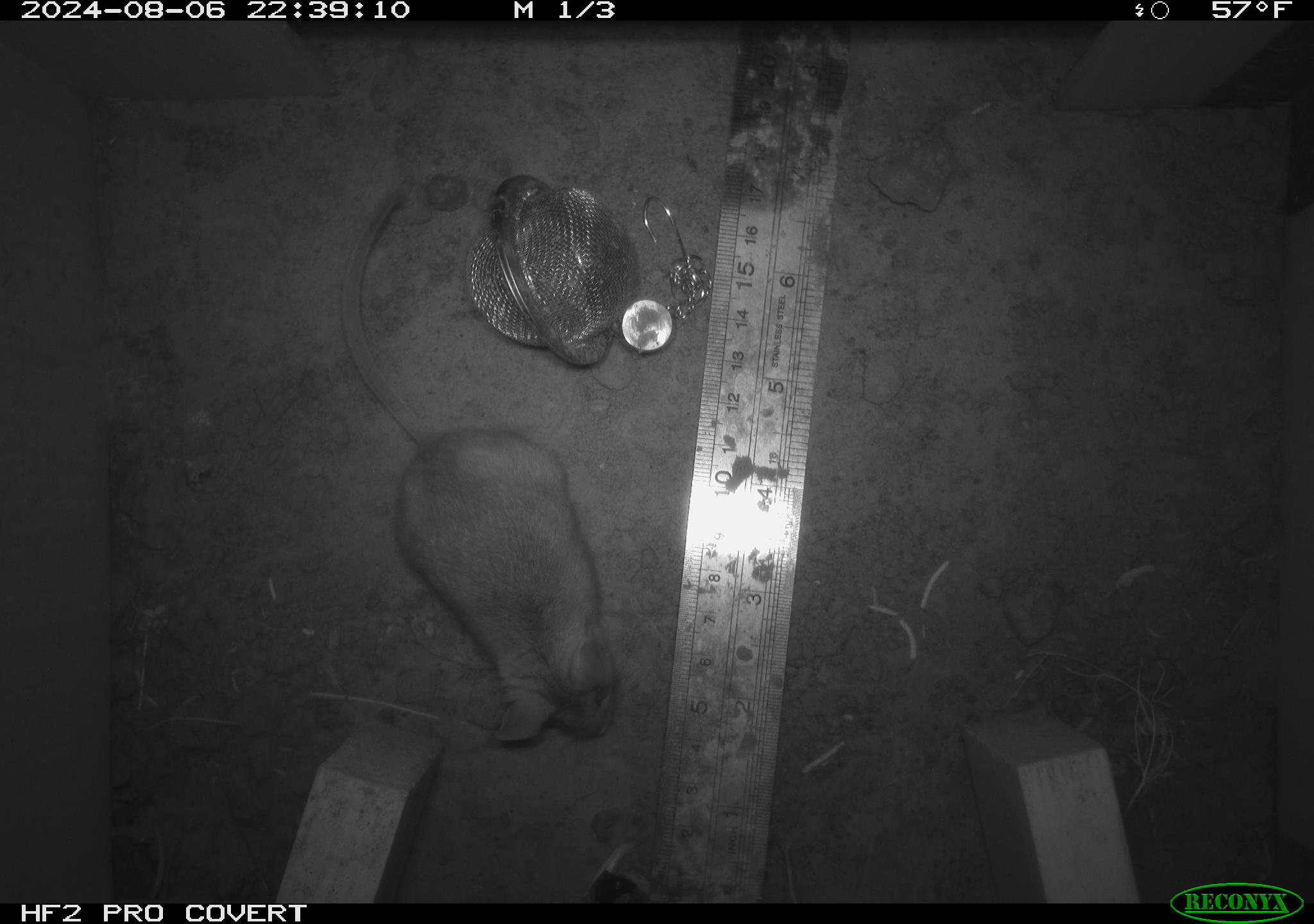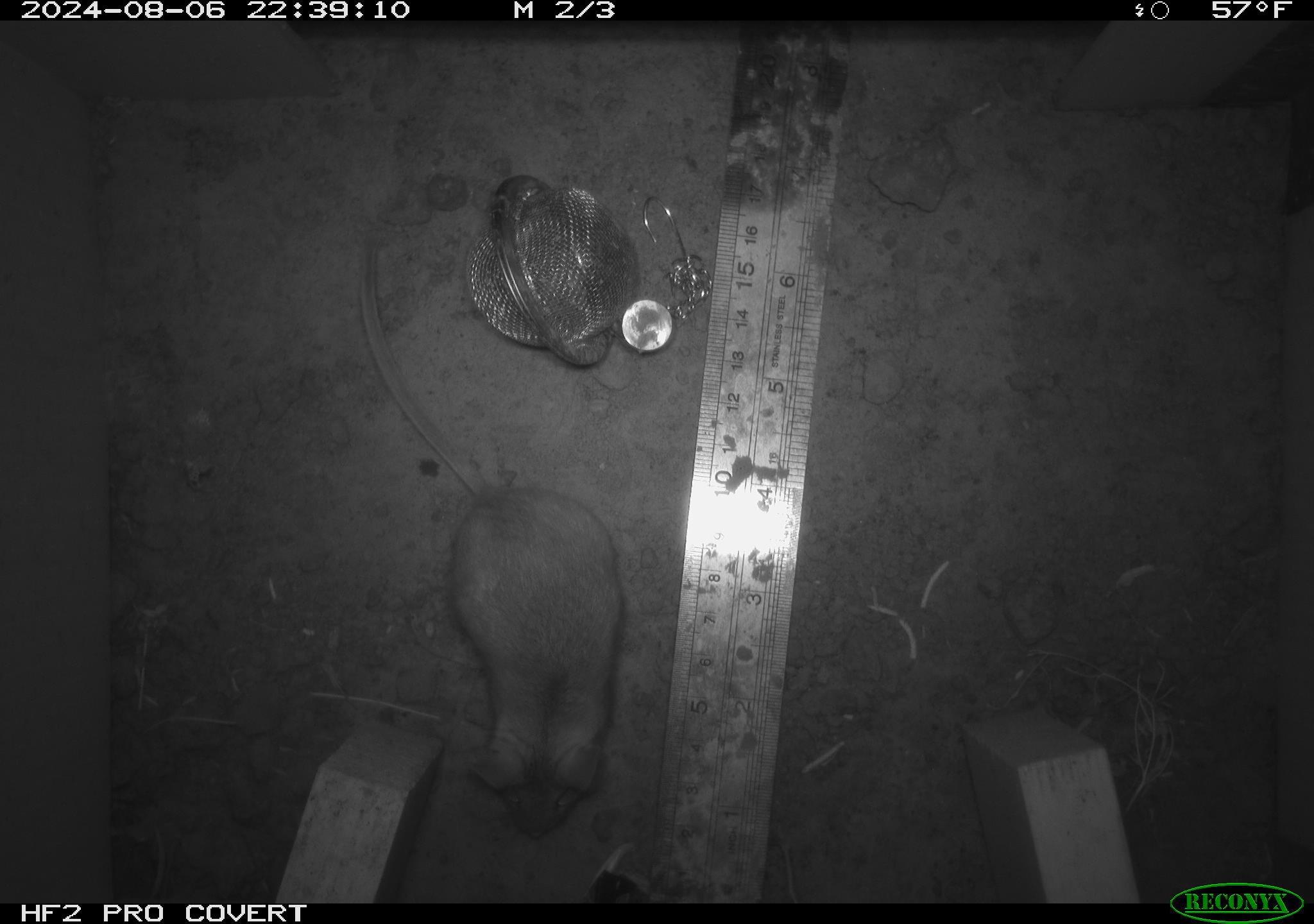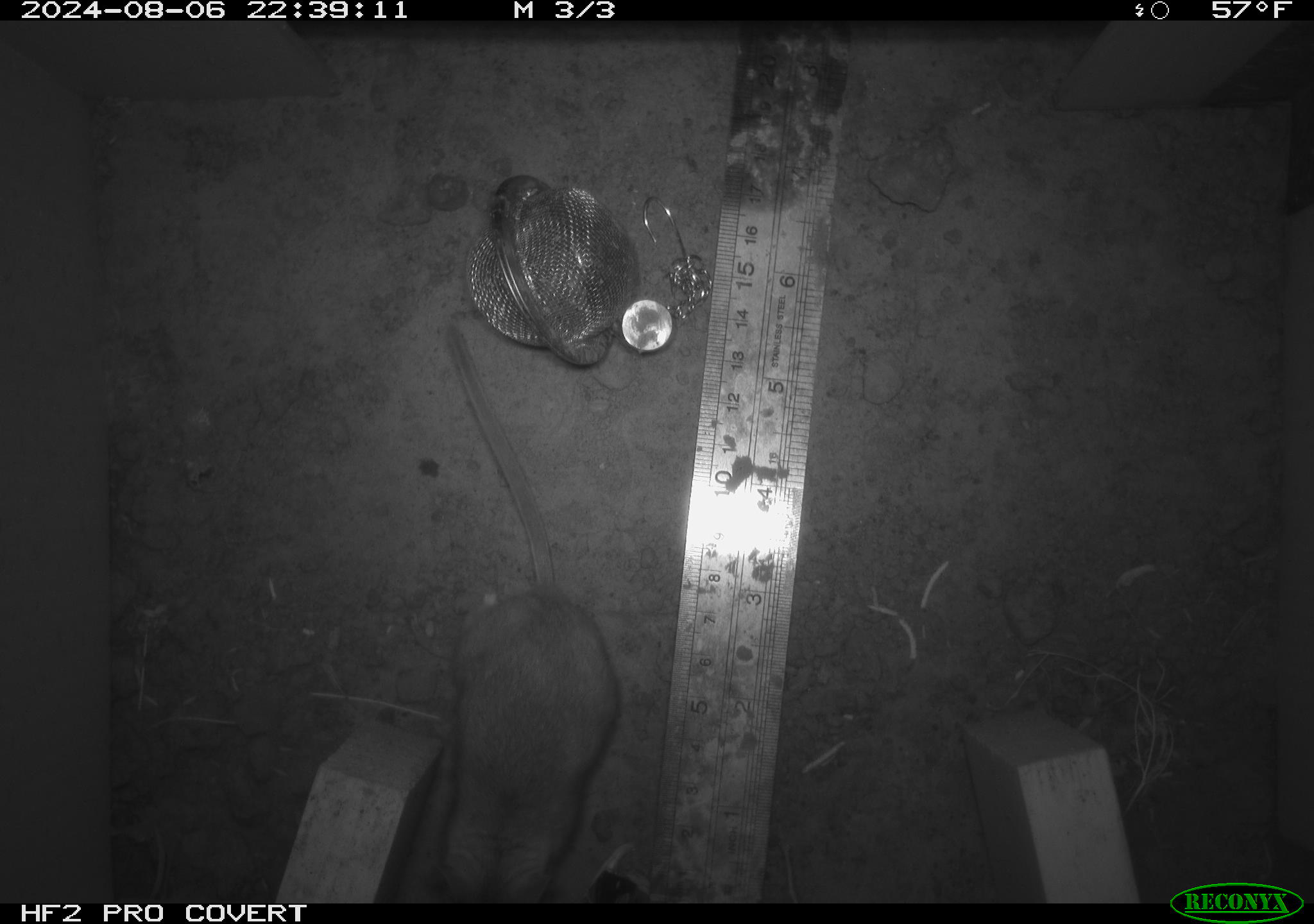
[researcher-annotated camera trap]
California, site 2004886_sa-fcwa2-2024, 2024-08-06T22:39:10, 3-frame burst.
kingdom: Animalia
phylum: Chordata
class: Mammalia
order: Rodentia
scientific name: Rodentia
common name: mouse species